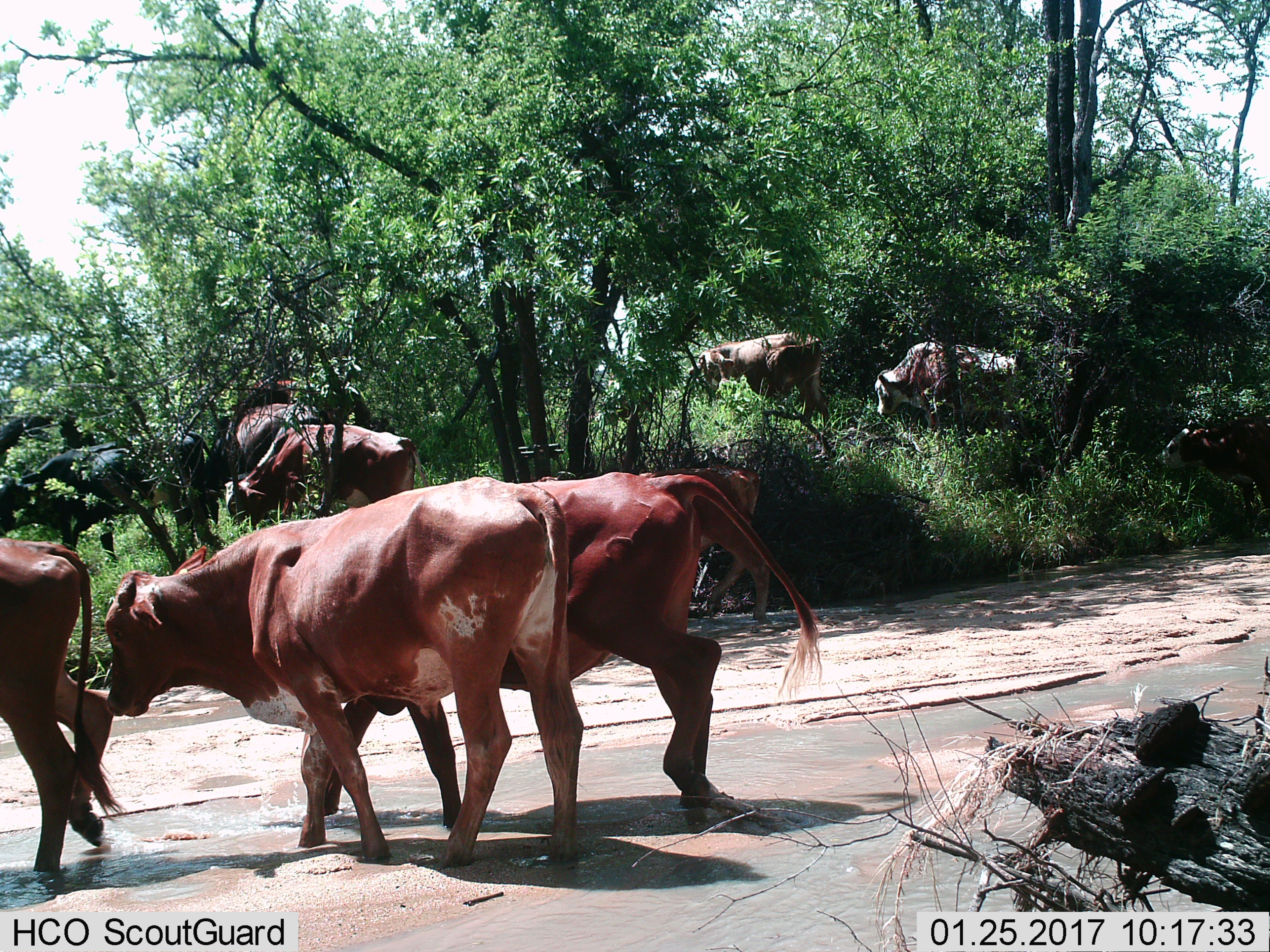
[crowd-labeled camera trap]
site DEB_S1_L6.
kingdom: Animalia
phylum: Chordata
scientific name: Vertebrata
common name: domestic animal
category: domesticanimal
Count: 10.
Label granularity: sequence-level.